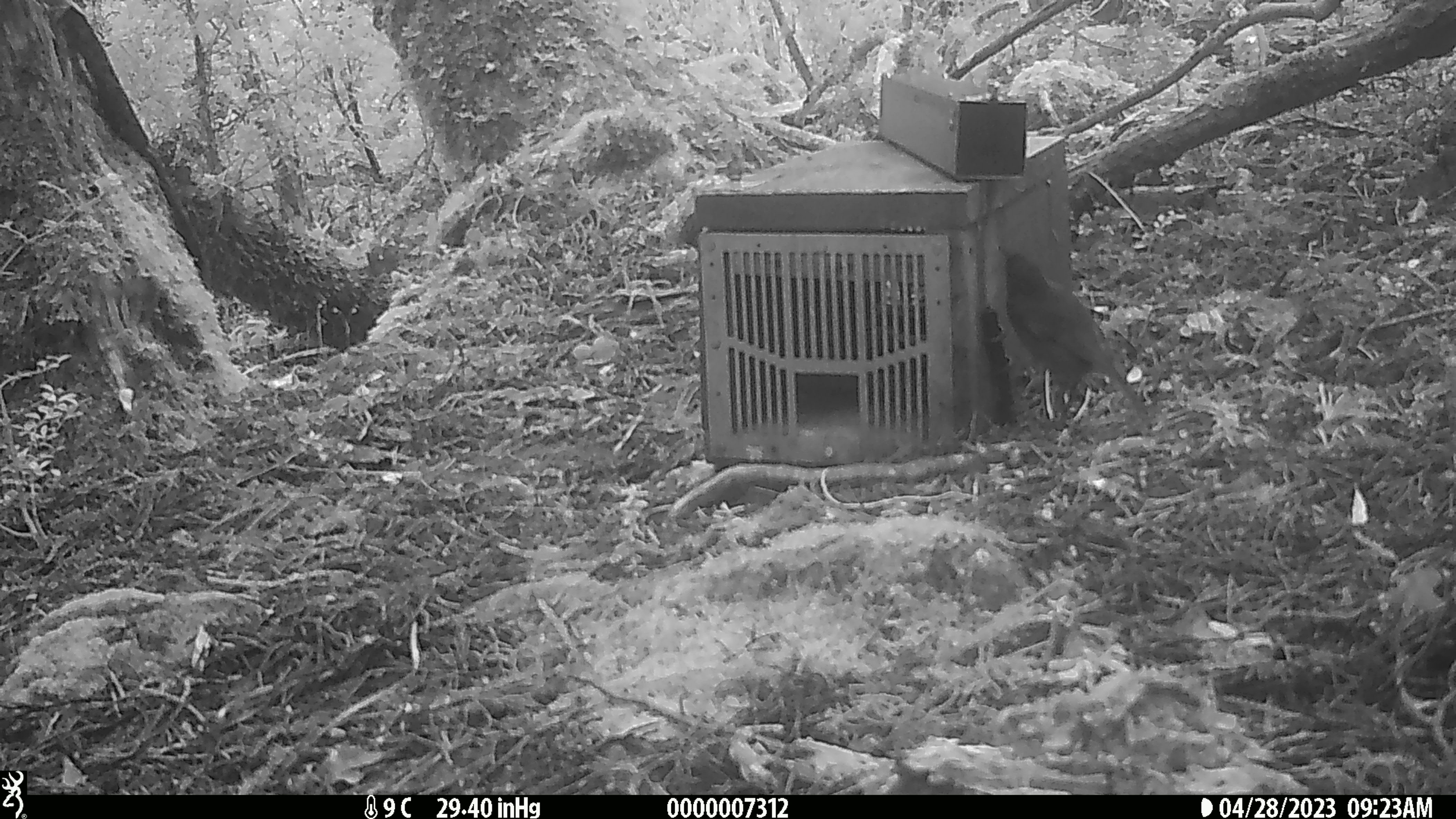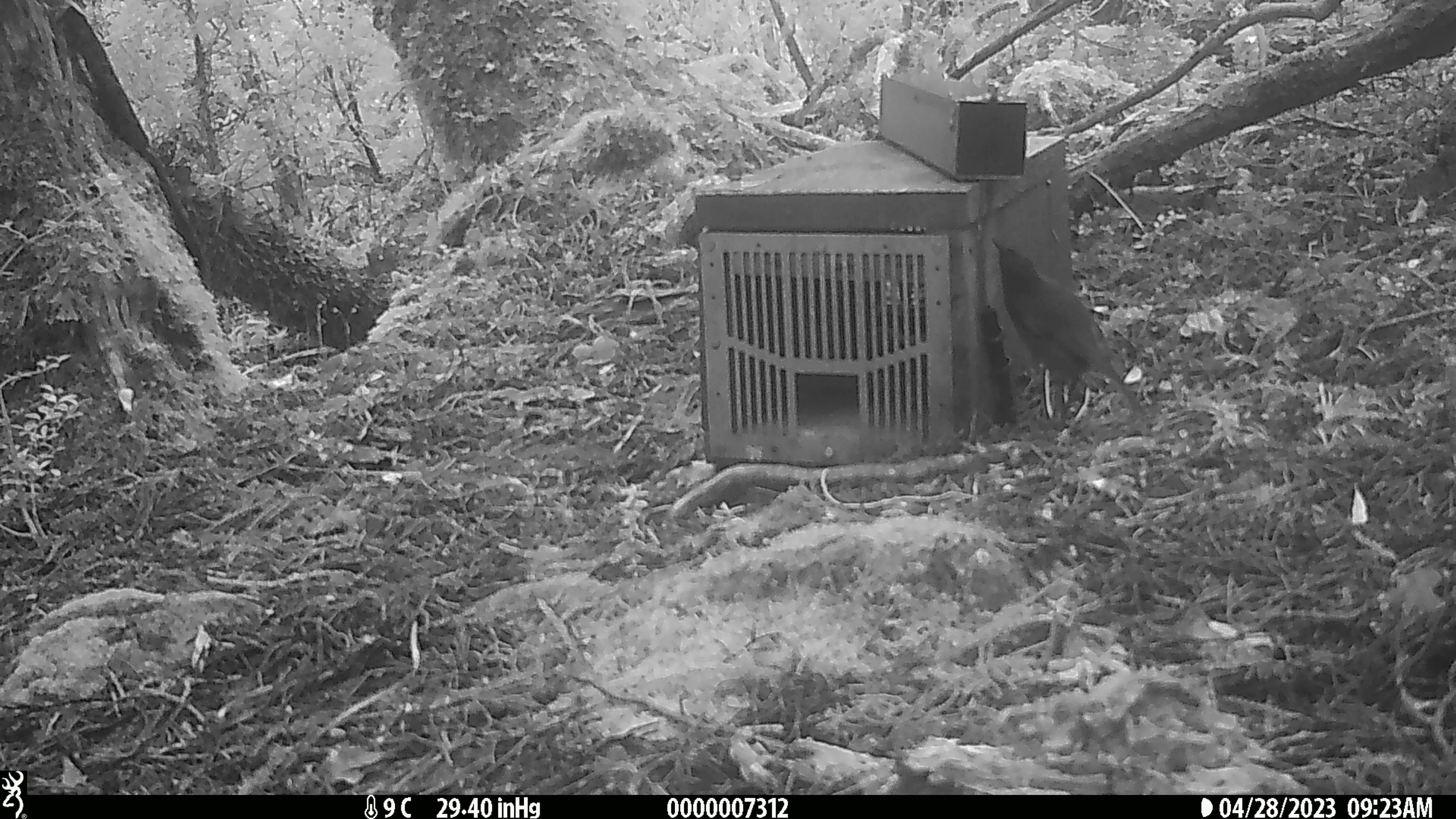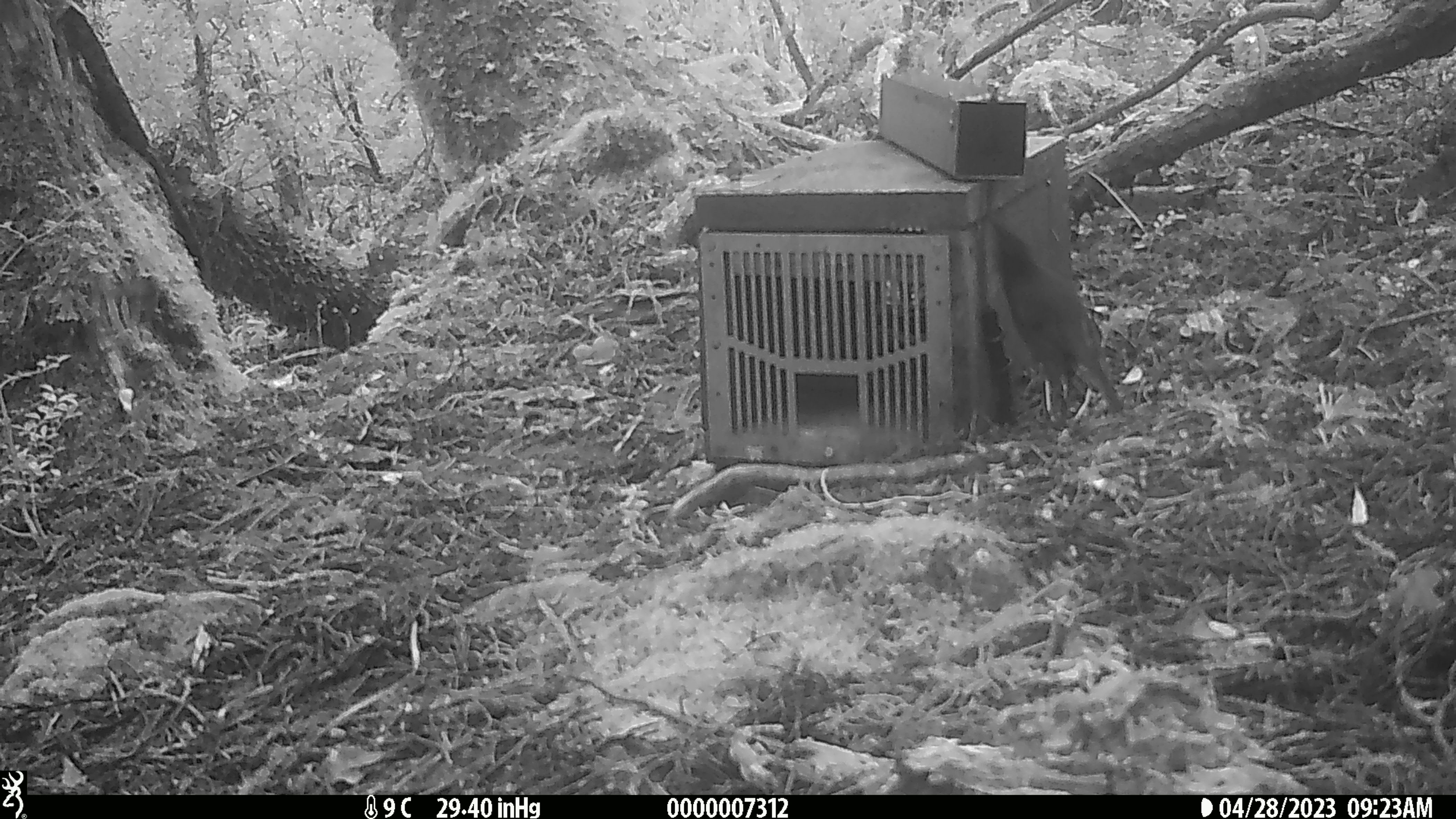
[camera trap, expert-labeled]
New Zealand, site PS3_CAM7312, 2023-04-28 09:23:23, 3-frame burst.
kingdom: Animalia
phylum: Chordata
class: Aves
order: Passeriformes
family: Petroicidae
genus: Petroica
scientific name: Petroica australis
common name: new zealand robin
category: robin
Robin (new zealand robin) (Petroica australis).